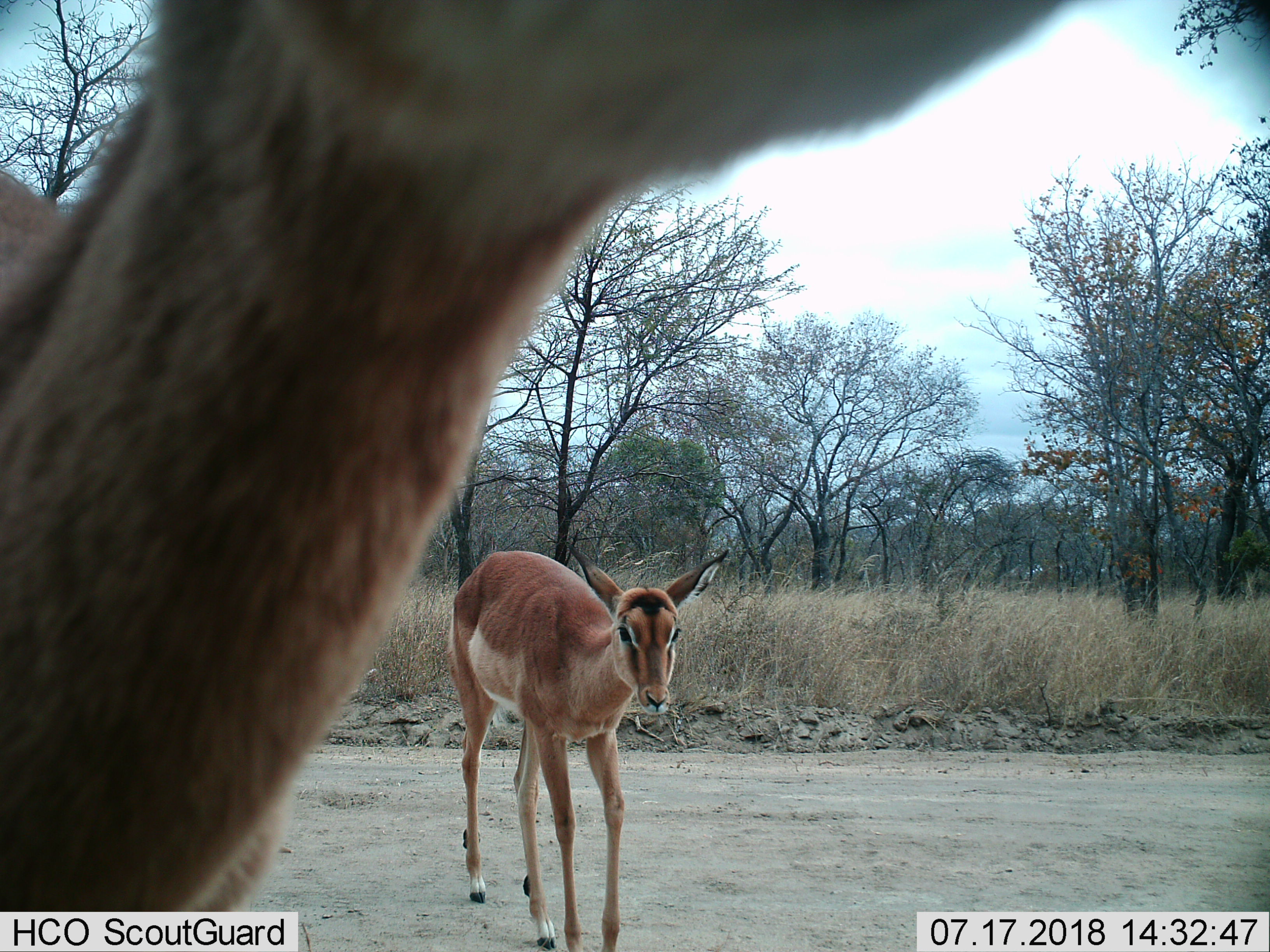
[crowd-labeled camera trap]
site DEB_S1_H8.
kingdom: Animalia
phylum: Chordata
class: Mammalia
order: Artiodactyla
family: Bovidae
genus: Aepyceros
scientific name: Aepyceros melampus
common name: impala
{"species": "impala (Aepyceros melampus)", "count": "2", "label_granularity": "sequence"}